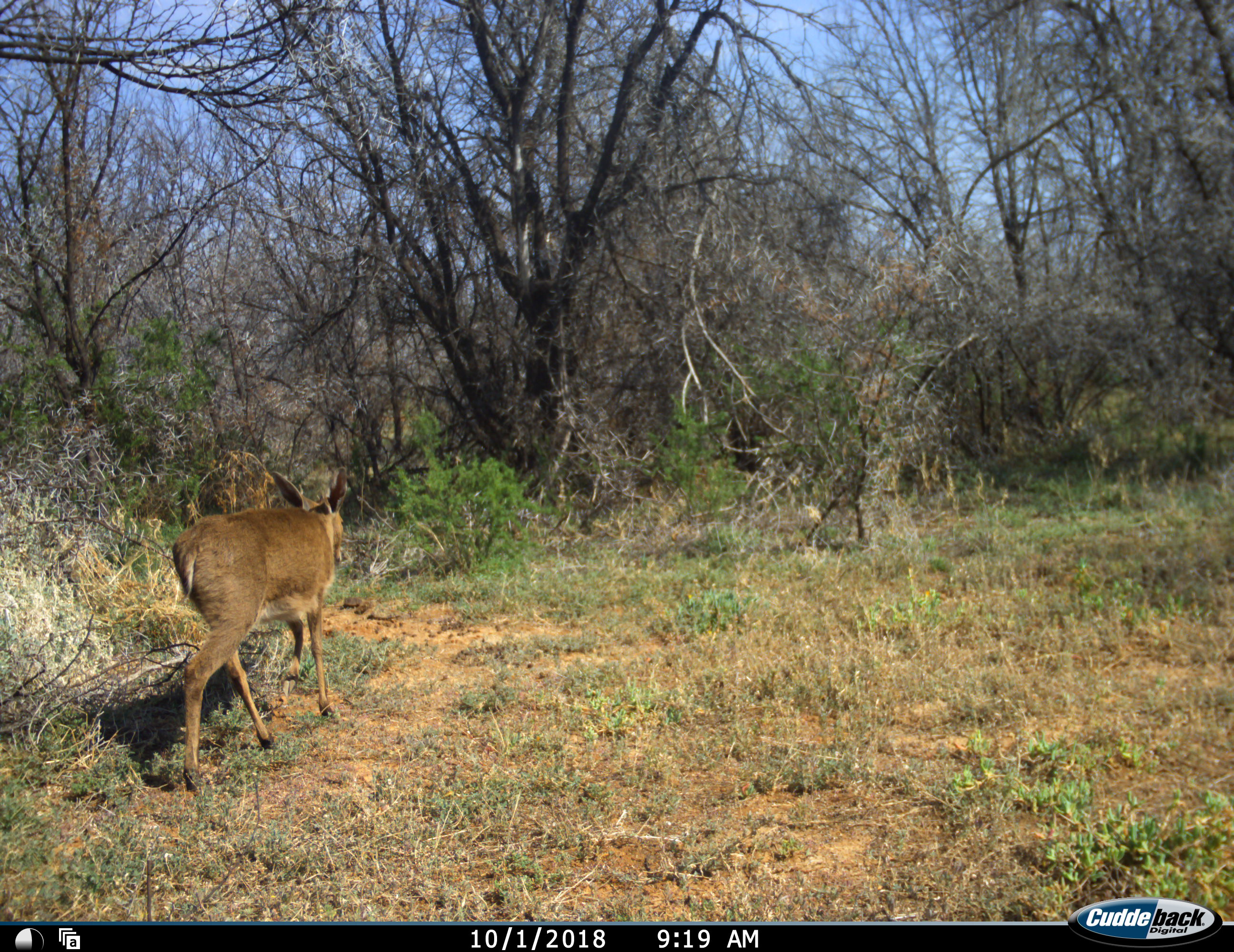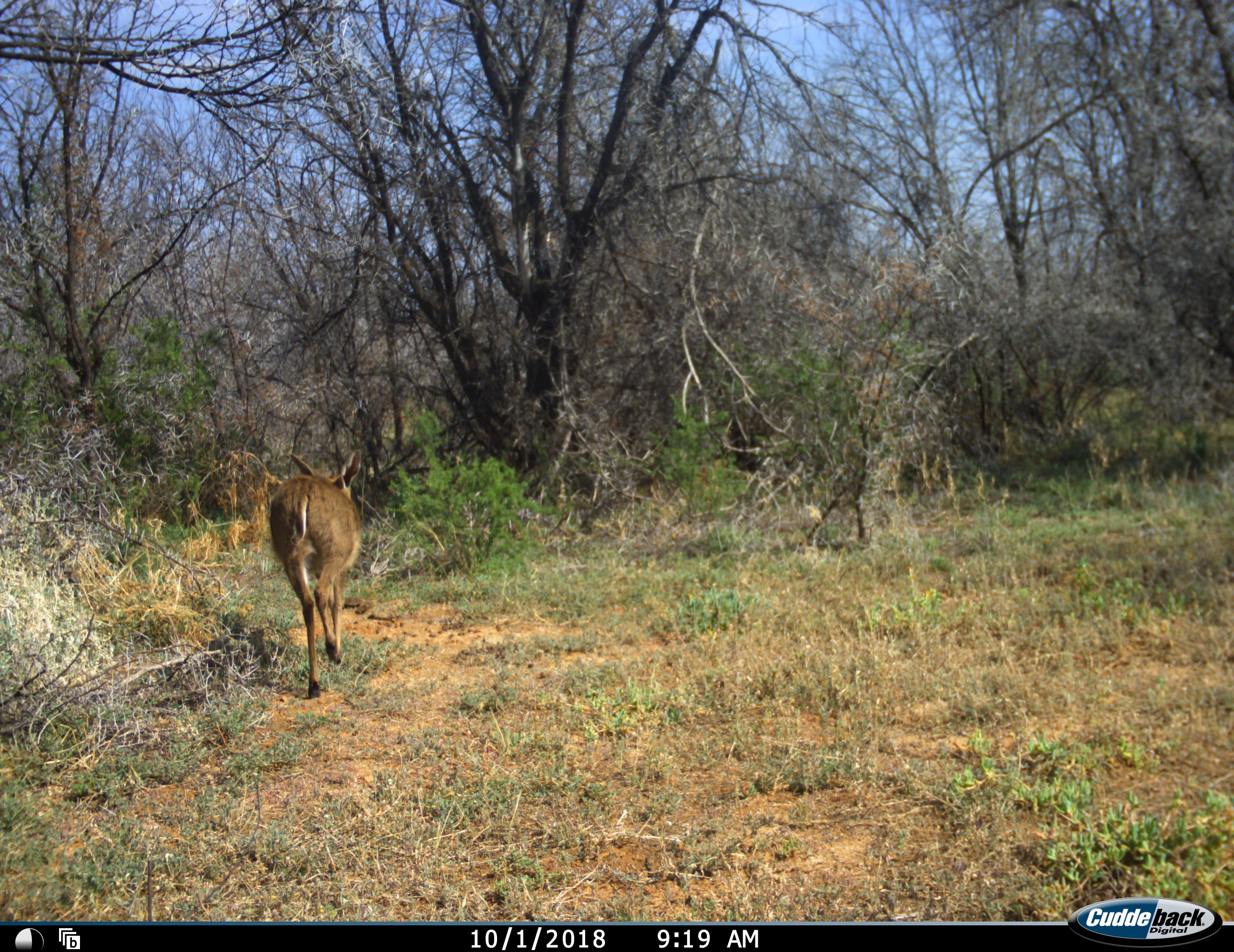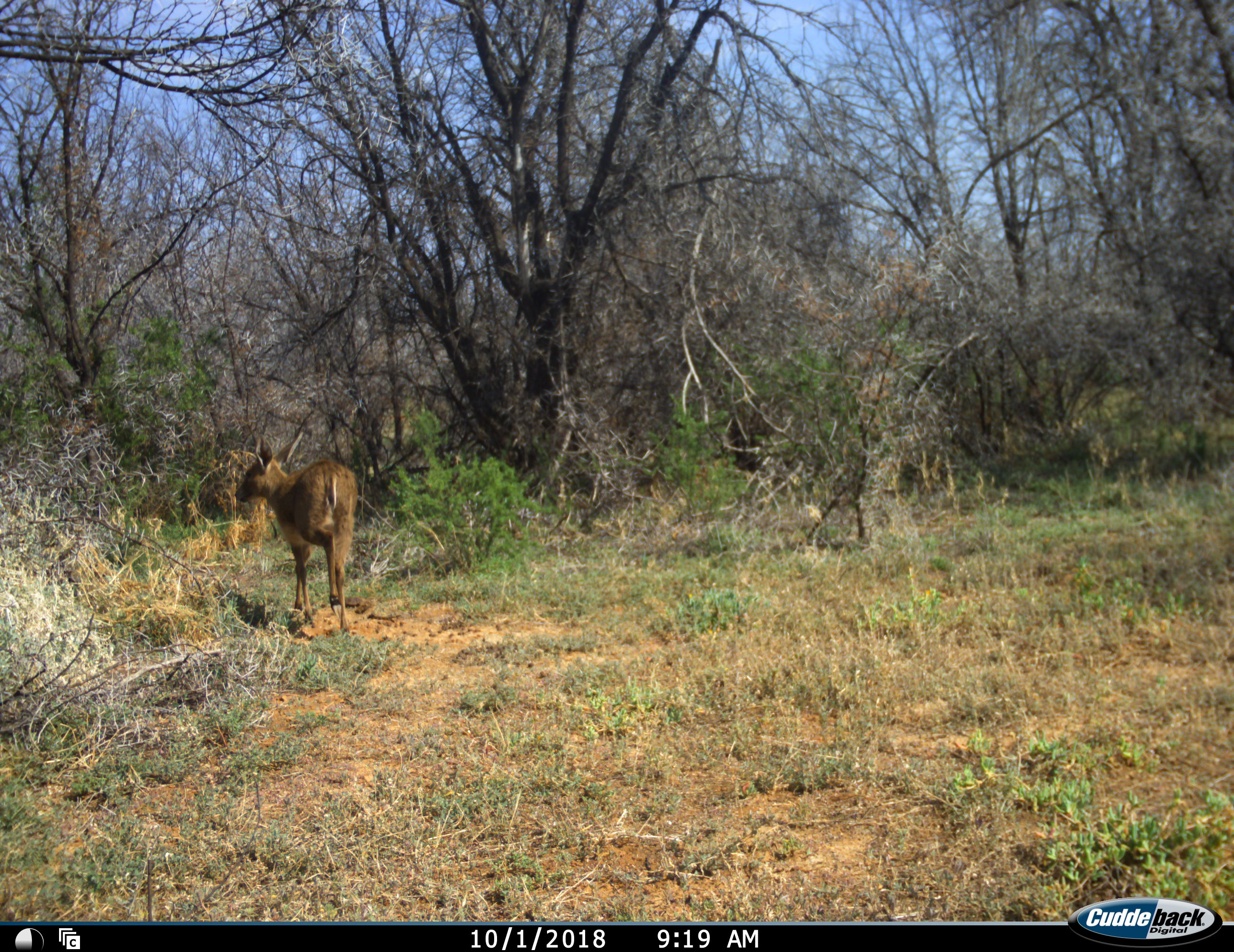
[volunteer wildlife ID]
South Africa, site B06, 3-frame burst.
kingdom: Animalia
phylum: Chordata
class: Mammalia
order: Artiodactyla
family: Bovidae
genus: Sylvicapra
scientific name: Sylvicapra grimmia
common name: common grey duiker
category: duikercommongrey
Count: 1.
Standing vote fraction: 0%.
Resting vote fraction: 0%.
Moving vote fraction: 100%.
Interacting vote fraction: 0%.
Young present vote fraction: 0%.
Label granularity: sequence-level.